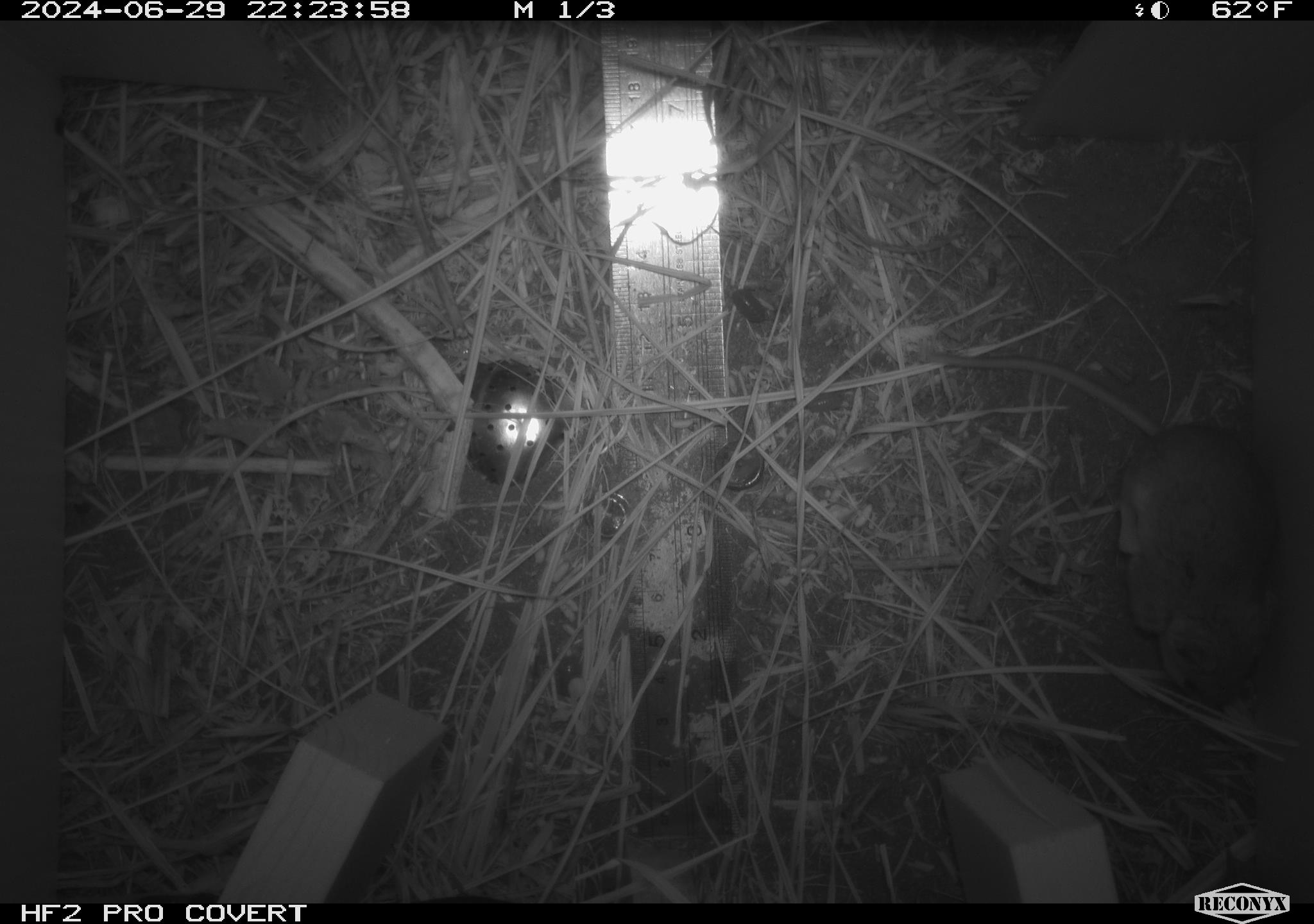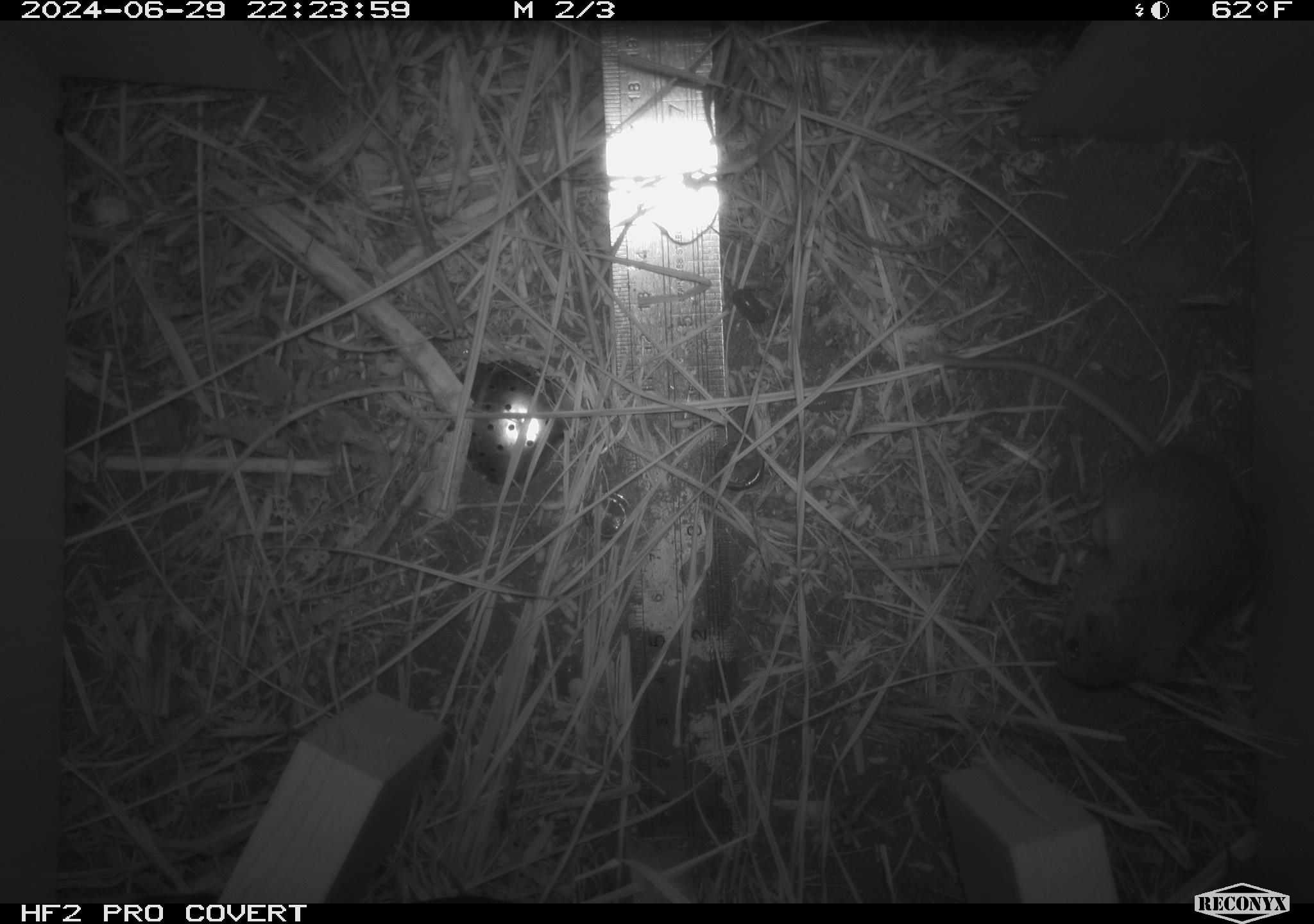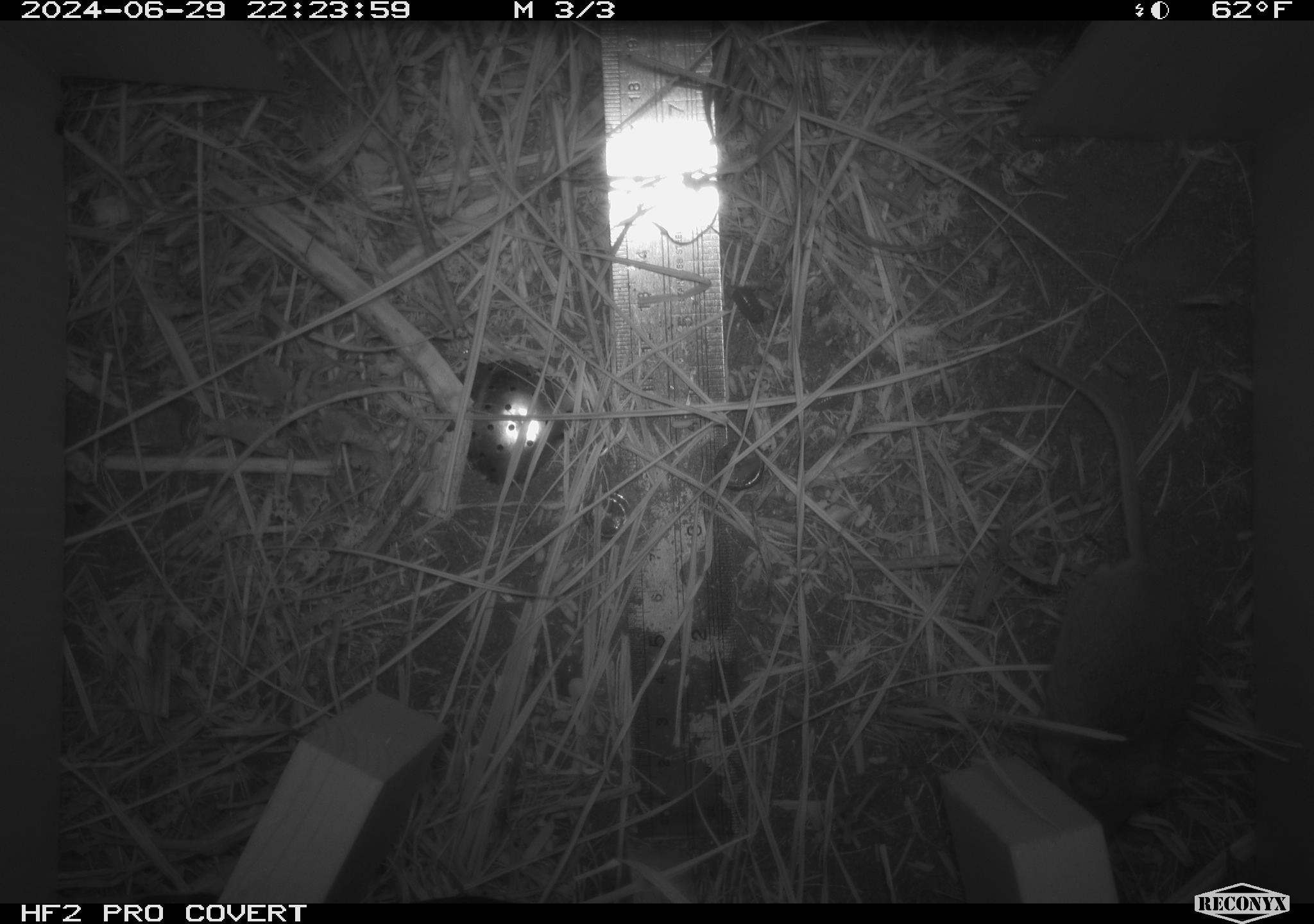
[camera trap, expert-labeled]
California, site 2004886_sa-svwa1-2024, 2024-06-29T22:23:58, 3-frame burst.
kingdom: Animalia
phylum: Chordata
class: Mammalia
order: Rodentia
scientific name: Rodentia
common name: mouse species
Mouse species (Rodentia).